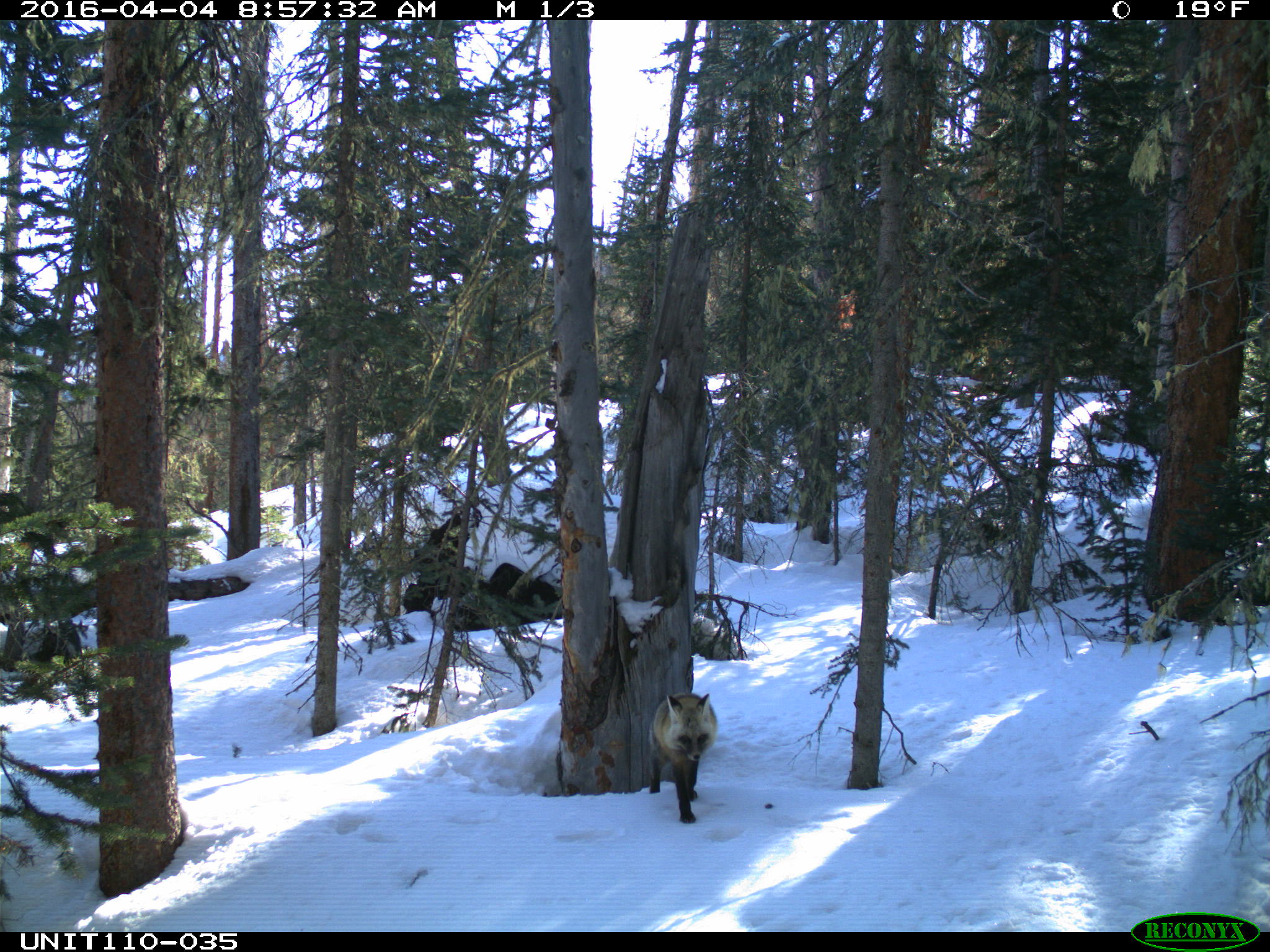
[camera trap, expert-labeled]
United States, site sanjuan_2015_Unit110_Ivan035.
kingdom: Animalia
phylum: Chordata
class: Mammalia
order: Carnivora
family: Canidae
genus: Vulpes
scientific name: Vulpes vulpes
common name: red fox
Vulpes vulpes (red fox).